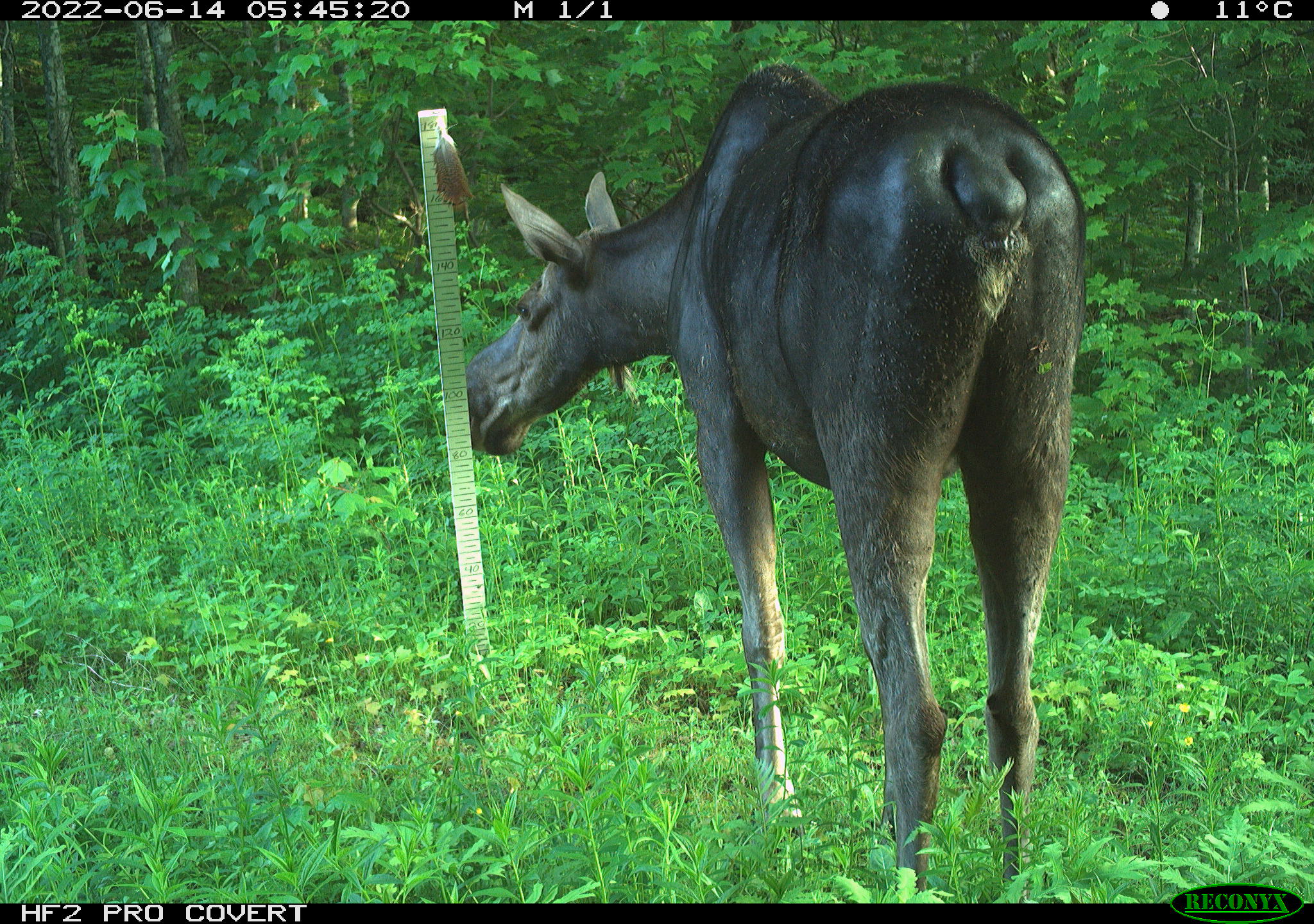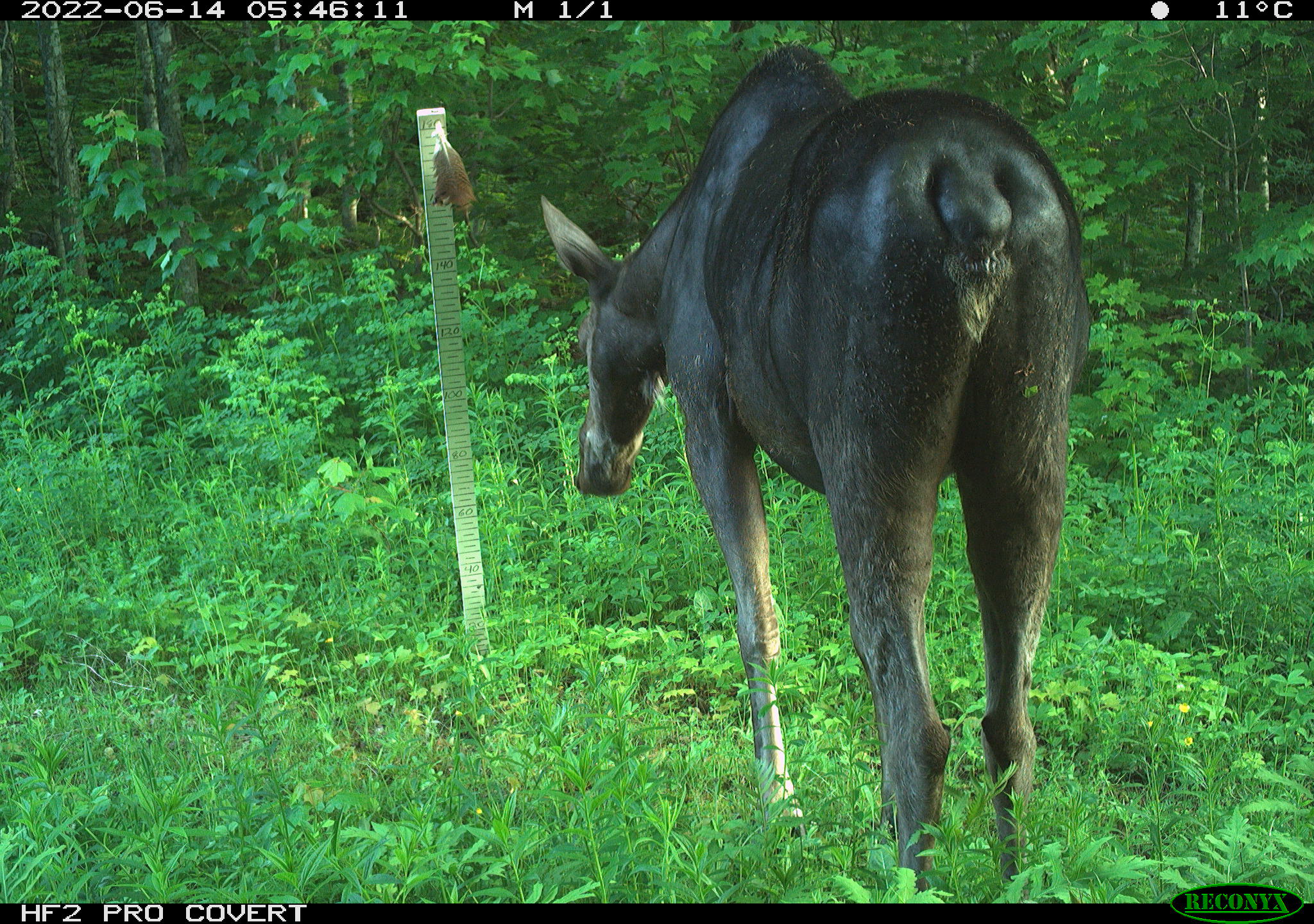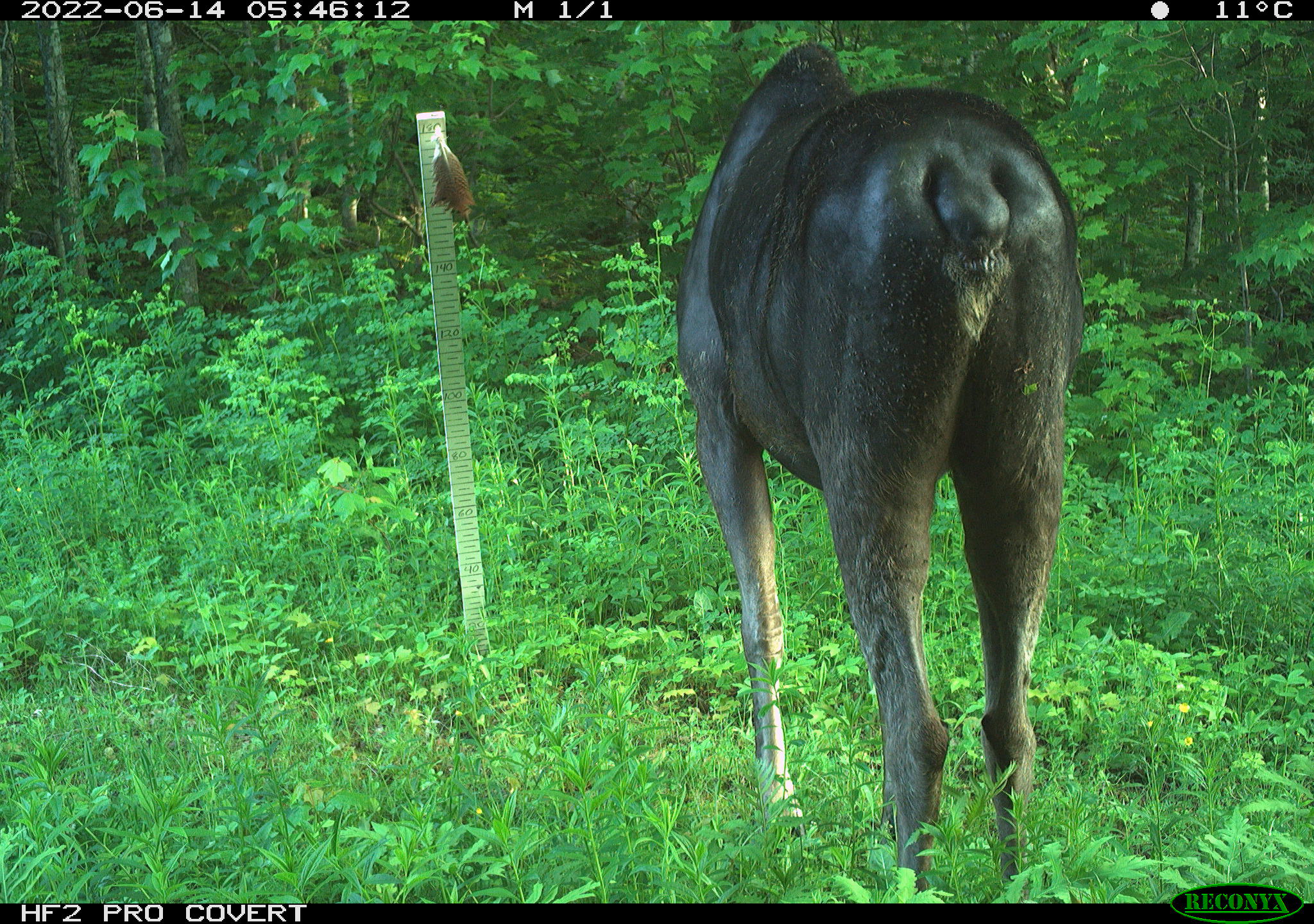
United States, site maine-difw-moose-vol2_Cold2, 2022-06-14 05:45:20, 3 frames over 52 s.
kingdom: Animalia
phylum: Chordata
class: Mammalia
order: Artiodactyla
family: Cervidae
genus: Alces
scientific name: Alces alces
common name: moose